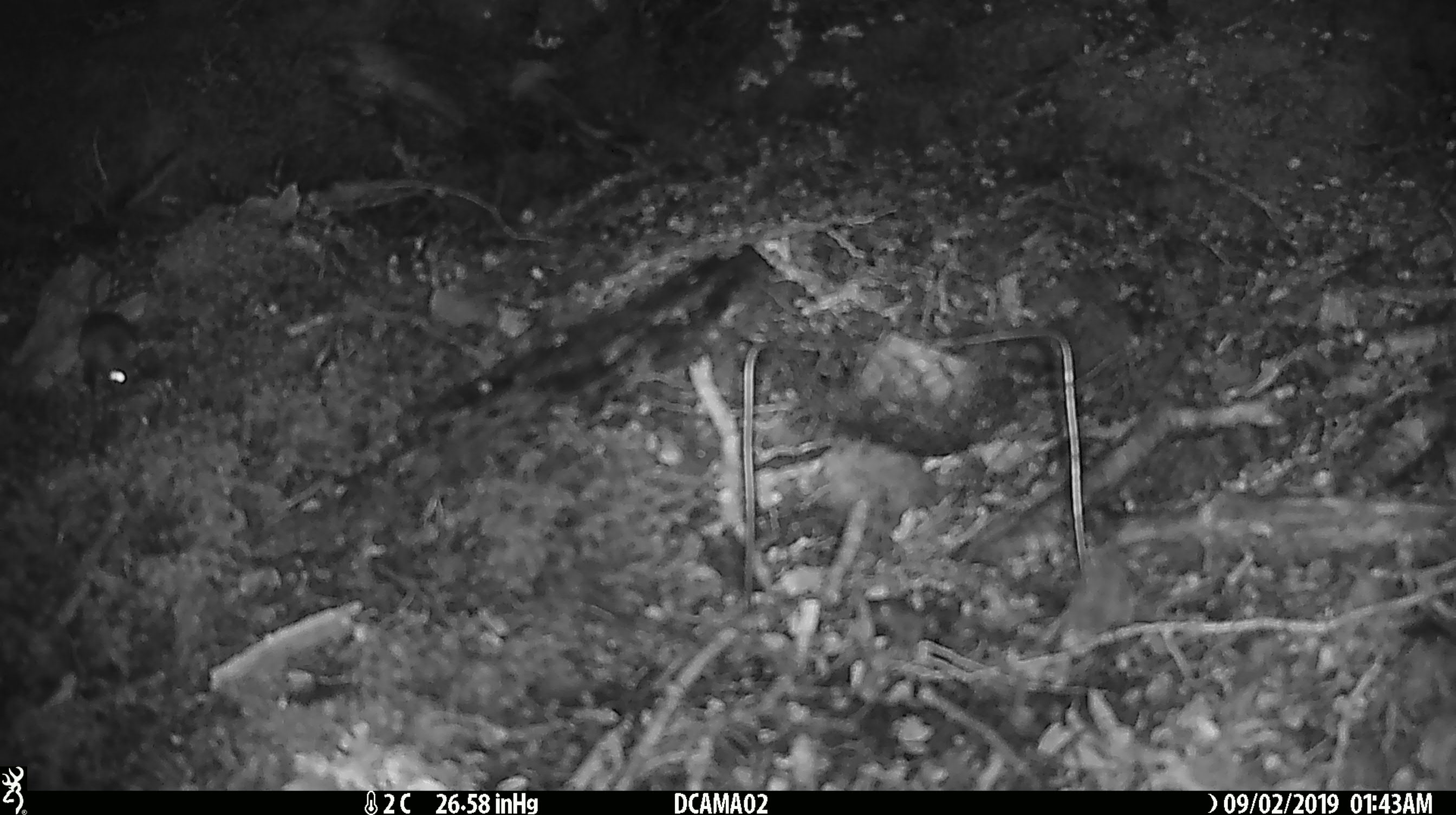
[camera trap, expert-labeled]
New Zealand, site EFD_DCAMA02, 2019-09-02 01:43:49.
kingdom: Animalia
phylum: Chordata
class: Mammalia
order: Rodentia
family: Muridae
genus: Mus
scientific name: Mus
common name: mouse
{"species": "mouse (Mus)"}